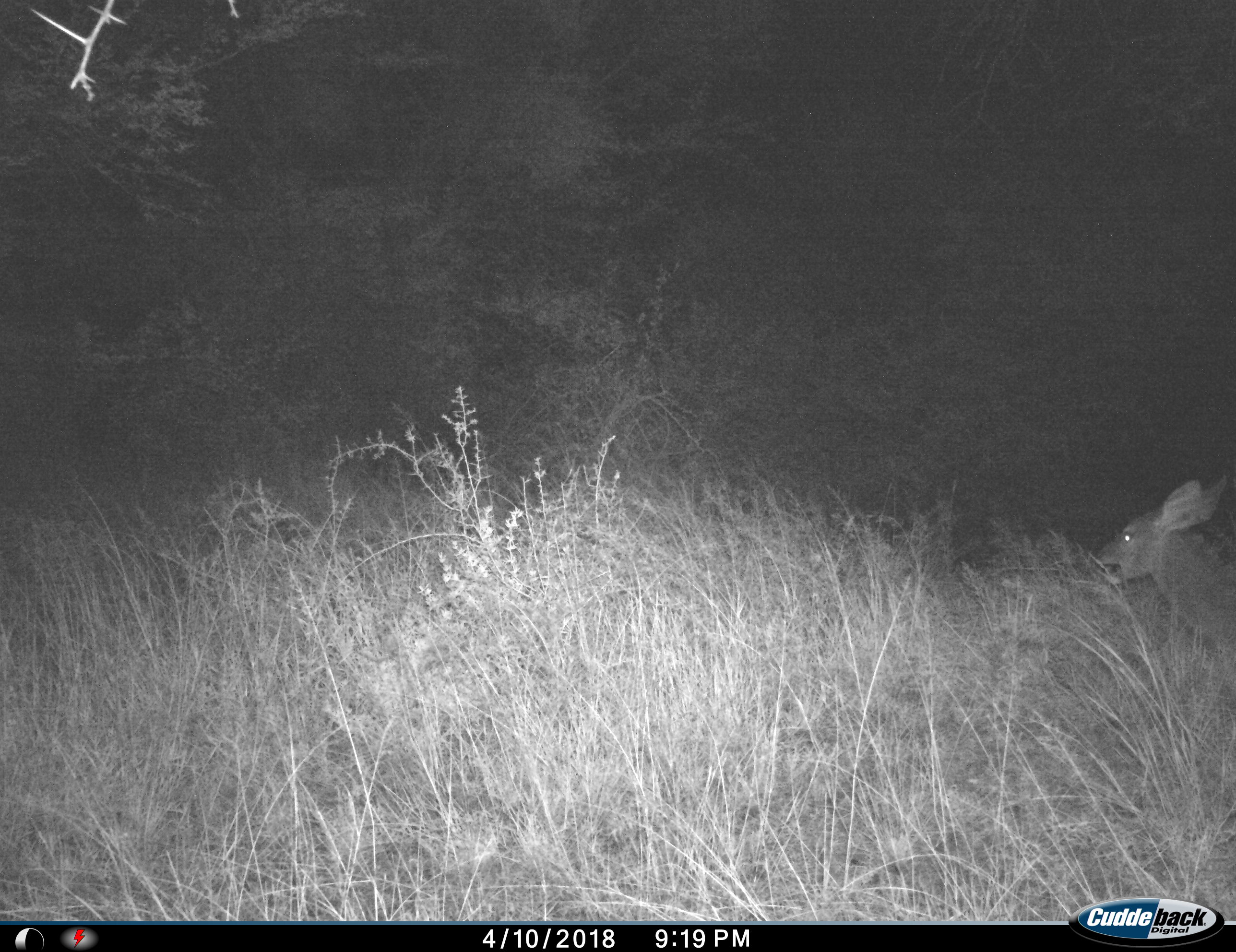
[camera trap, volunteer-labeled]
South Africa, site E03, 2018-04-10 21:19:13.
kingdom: Animalia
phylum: Chordata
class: Mammalia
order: Artiodactyla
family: Bovidae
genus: Redunca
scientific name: Redunca fulvorufula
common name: mountain reedbuck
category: reedbuckmountain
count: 1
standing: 0%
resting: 0%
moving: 100%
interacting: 0%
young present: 0%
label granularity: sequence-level